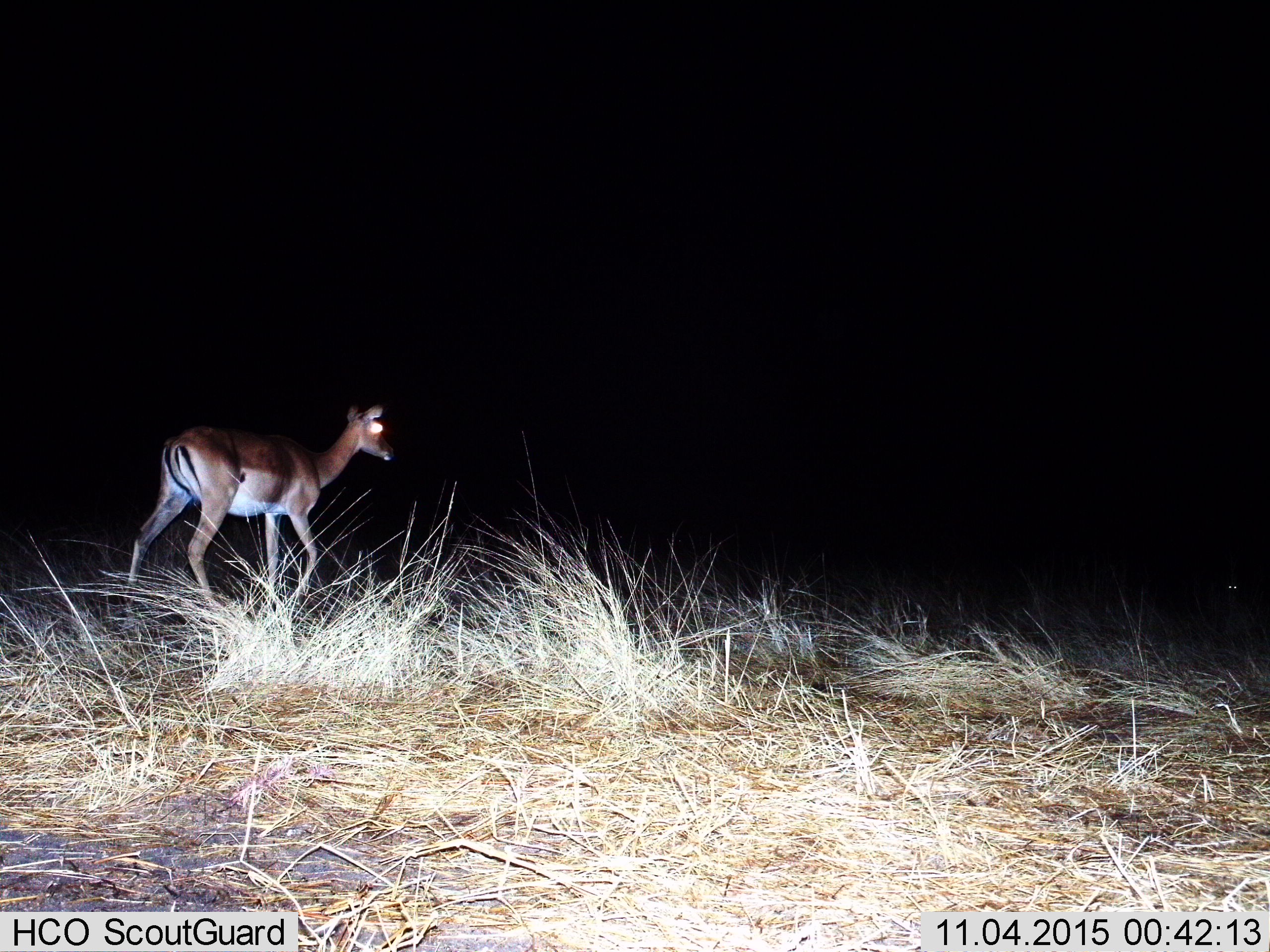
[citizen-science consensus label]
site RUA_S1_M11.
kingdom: Animalia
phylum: Chordata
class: Mammalia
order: Artiodactyla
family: Bovidae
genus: Aepyceros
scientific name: Aepyceros melampus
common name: impala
Impala (Aepyceros melampus), count 1. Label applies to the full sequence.